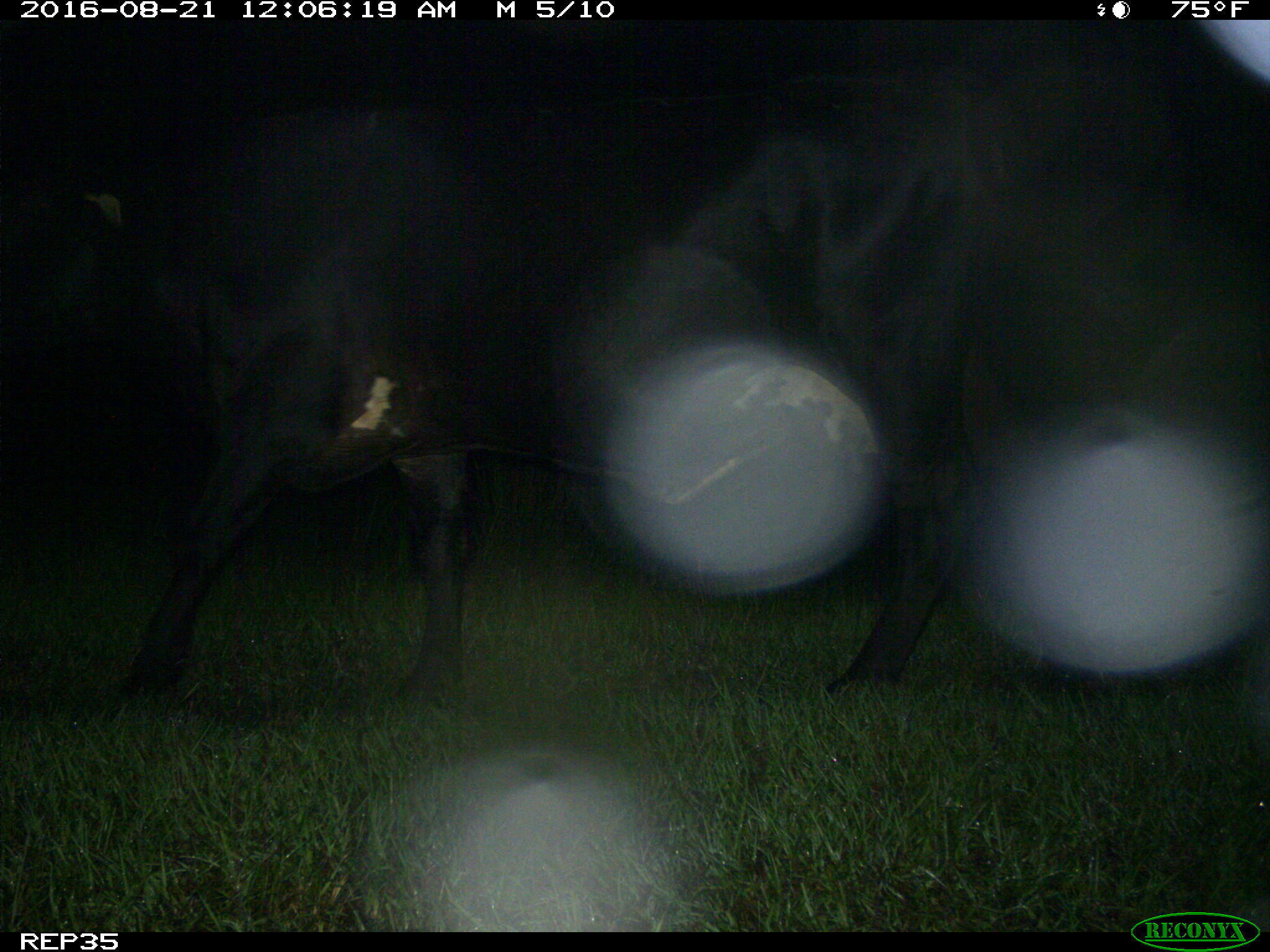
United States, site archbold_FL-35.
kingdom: Animalia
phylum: Chordata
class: Mammalia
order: Artiodactyla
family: Bovidae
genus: Bos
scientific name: Bos taurus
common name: domestic cow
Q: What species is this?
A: Bos taurus (domestic cow).